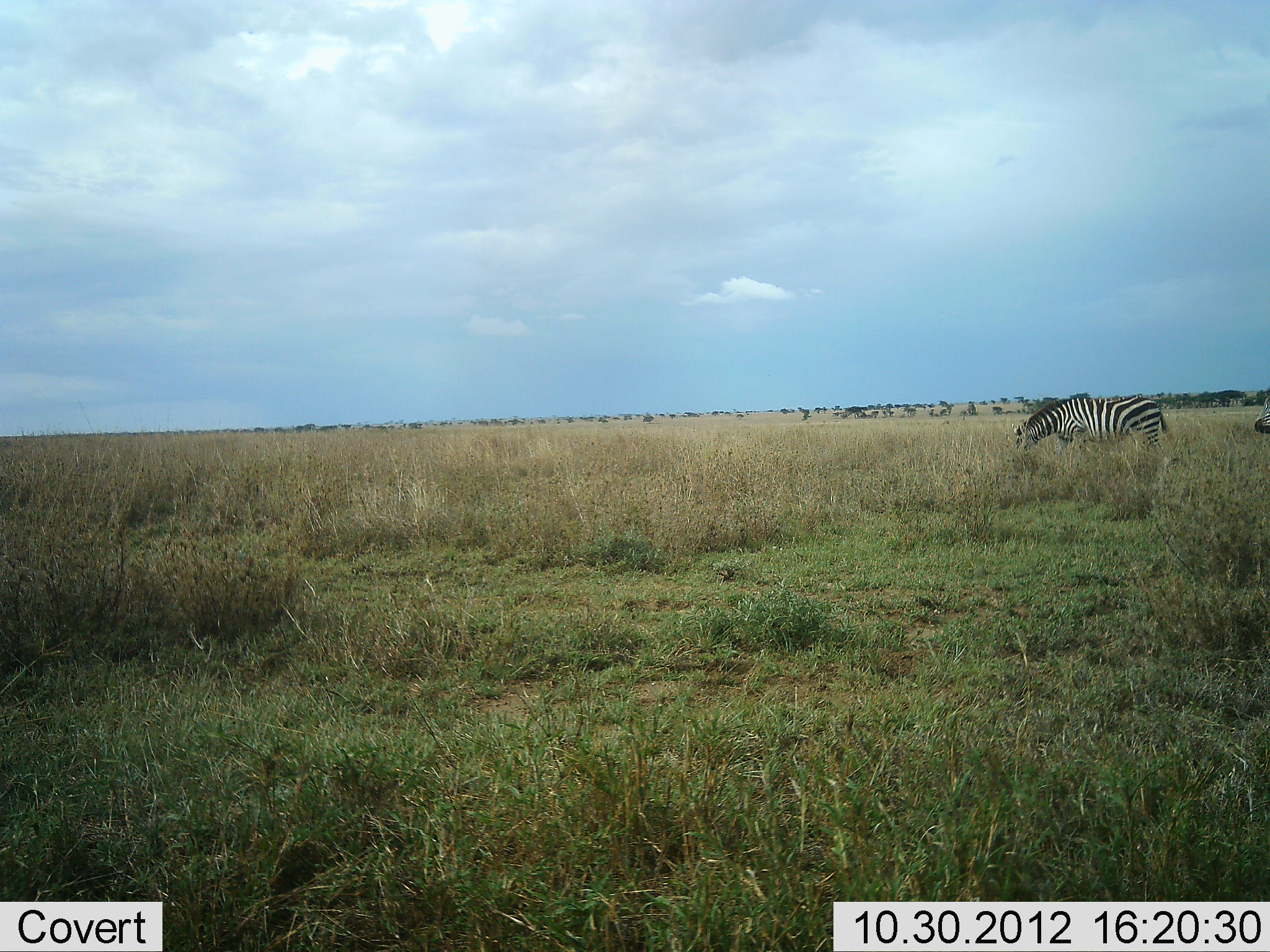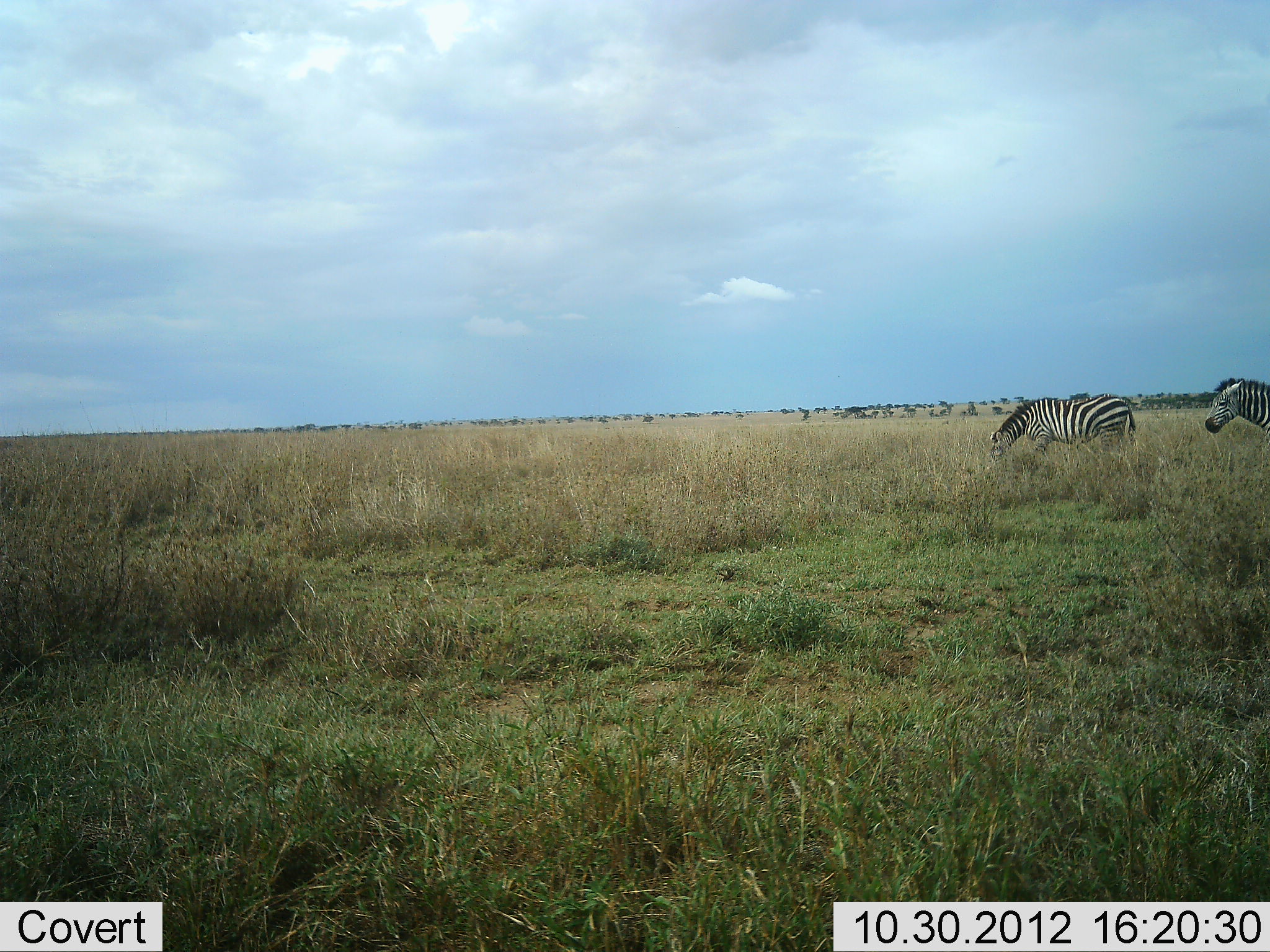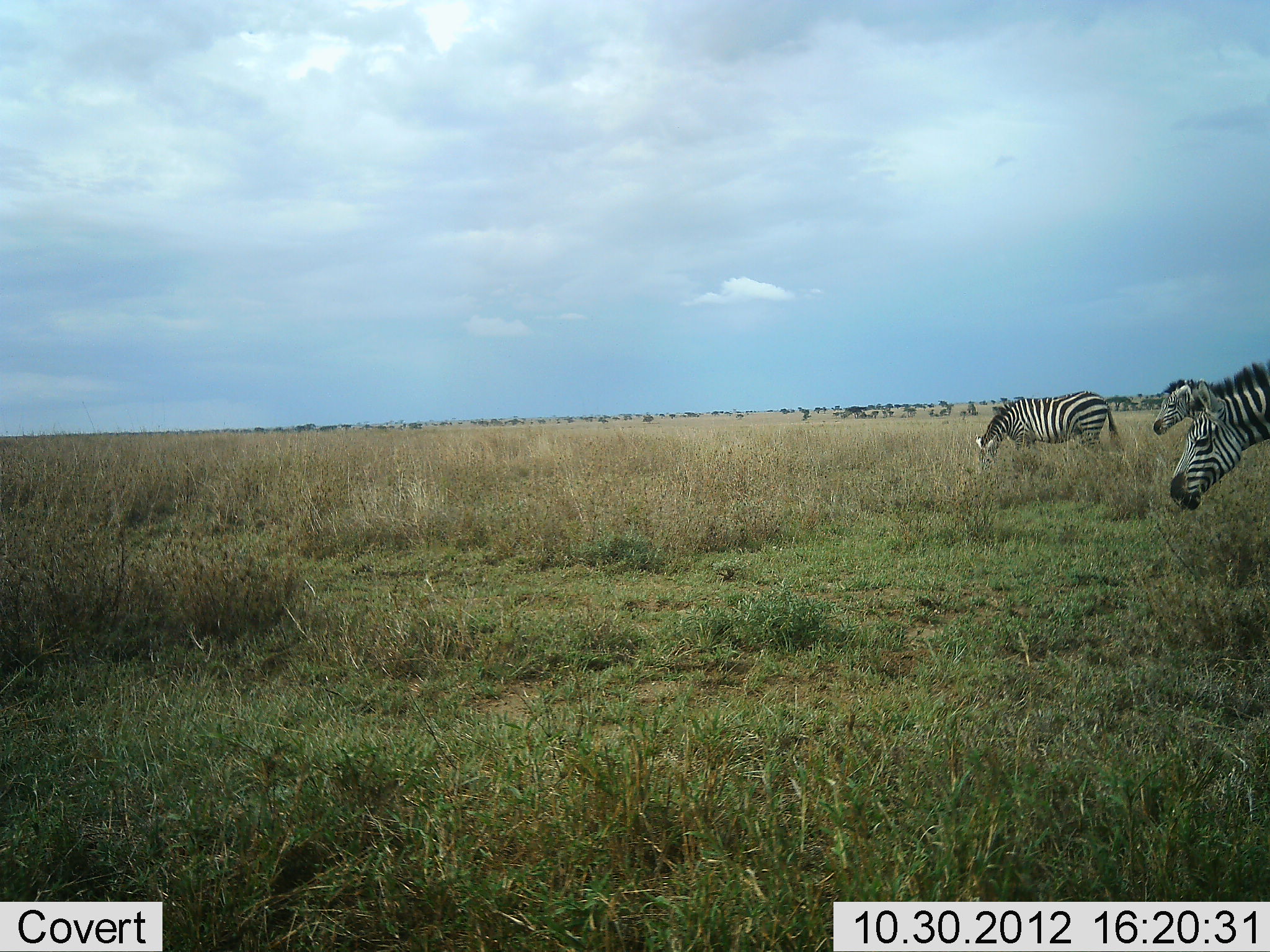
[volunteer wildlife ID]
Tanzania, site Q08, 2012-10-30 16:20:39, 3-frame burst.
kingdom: Animalia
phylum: Chordata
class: Mammalia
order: Perissodactyla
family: Equidae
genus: Equus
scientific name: Equus quagga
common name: plains zebra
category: zebra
Zebra (plains zebra) (Equus quagga), count 3. Behavior (volunteer vote fractions): standing 0%, resting 0%, moving 80%, interacting 0%. Young present (vote fraction): 0%. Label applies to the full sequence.